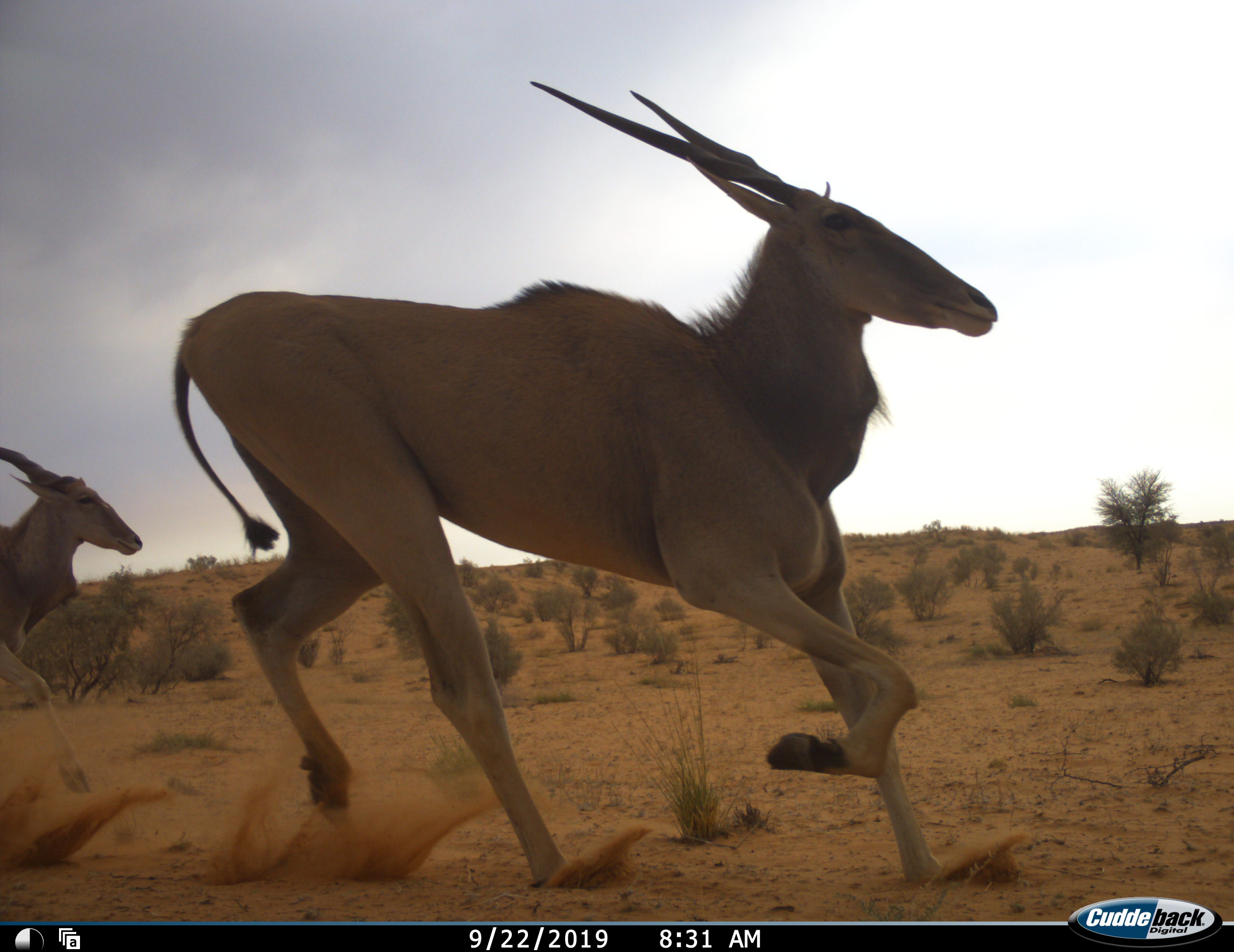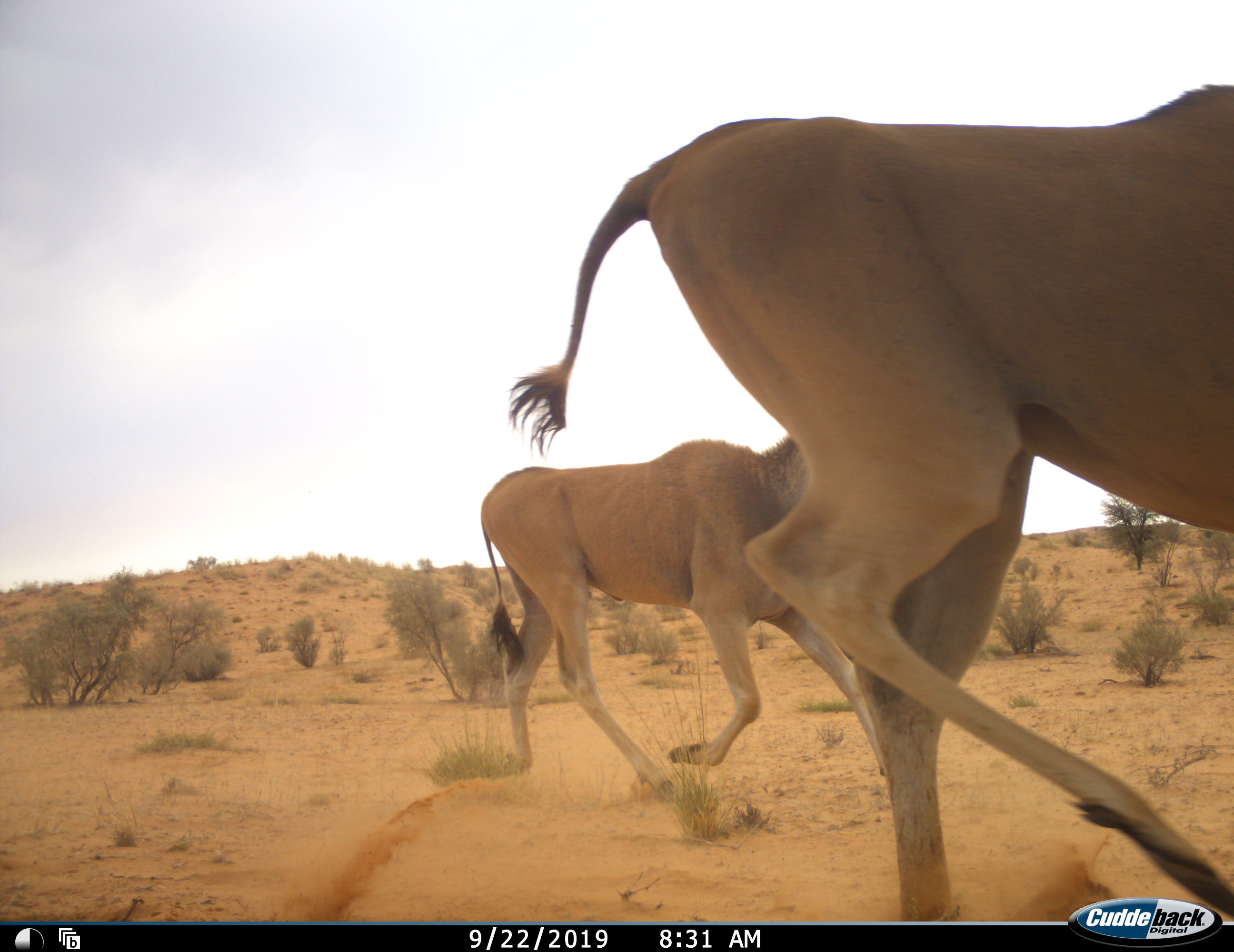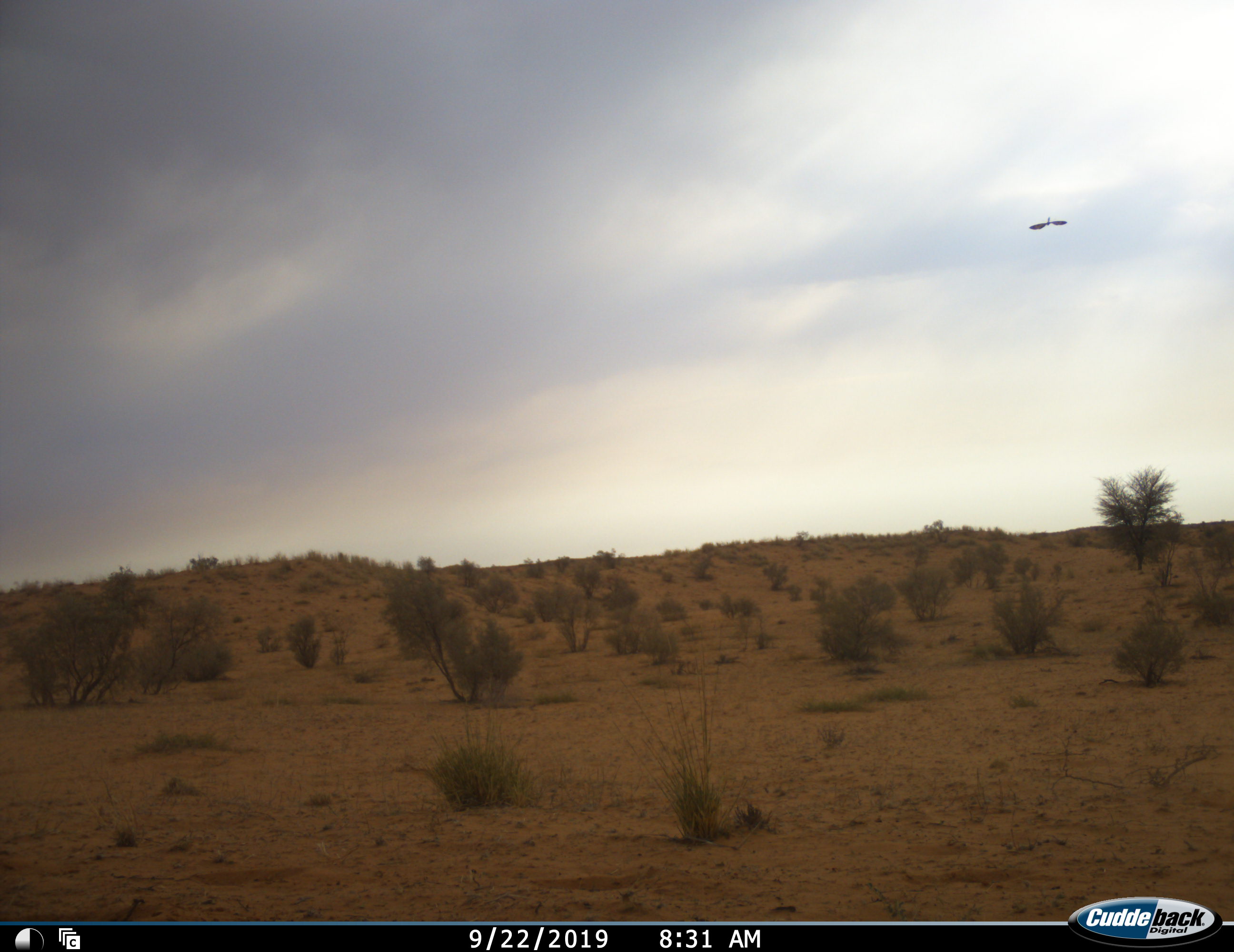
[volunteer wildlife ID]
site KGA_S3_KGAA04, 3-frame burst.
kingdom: Animalia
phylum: Chordata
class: Mammalia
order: Artiodactyla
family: Bovidae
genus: Tragelaphus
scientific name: Tragelaphus oryx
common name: eland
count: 2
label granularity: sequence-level